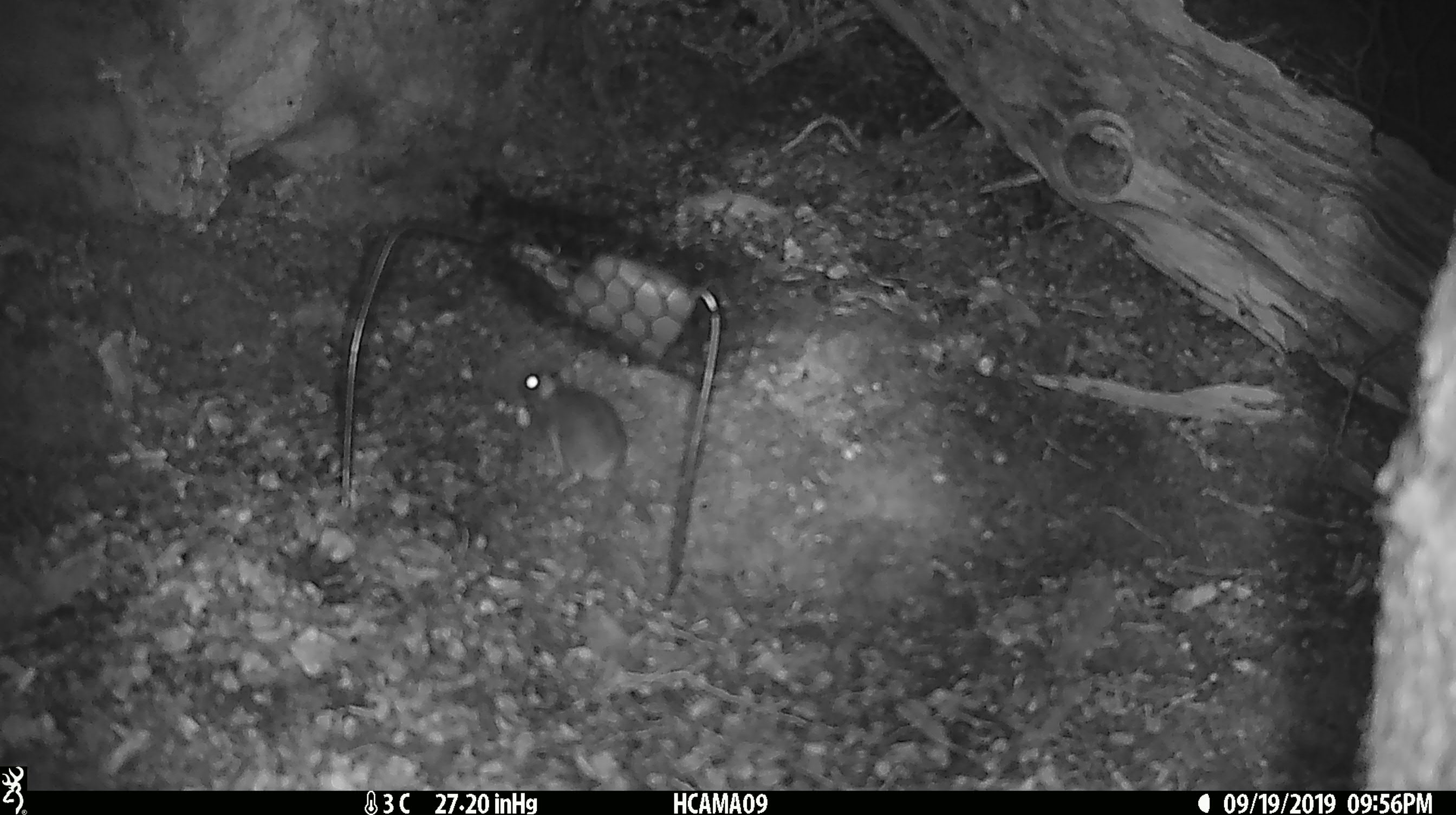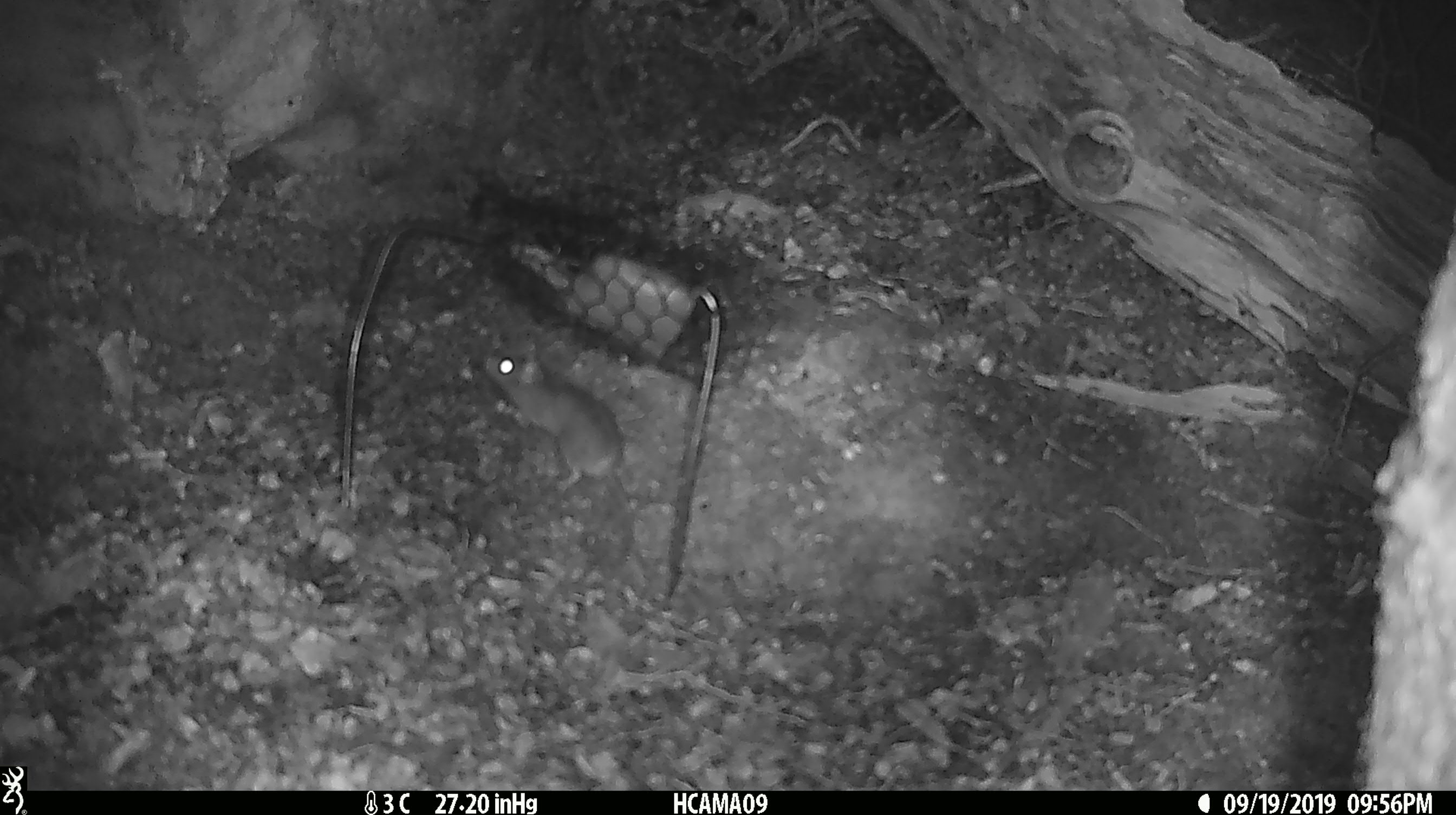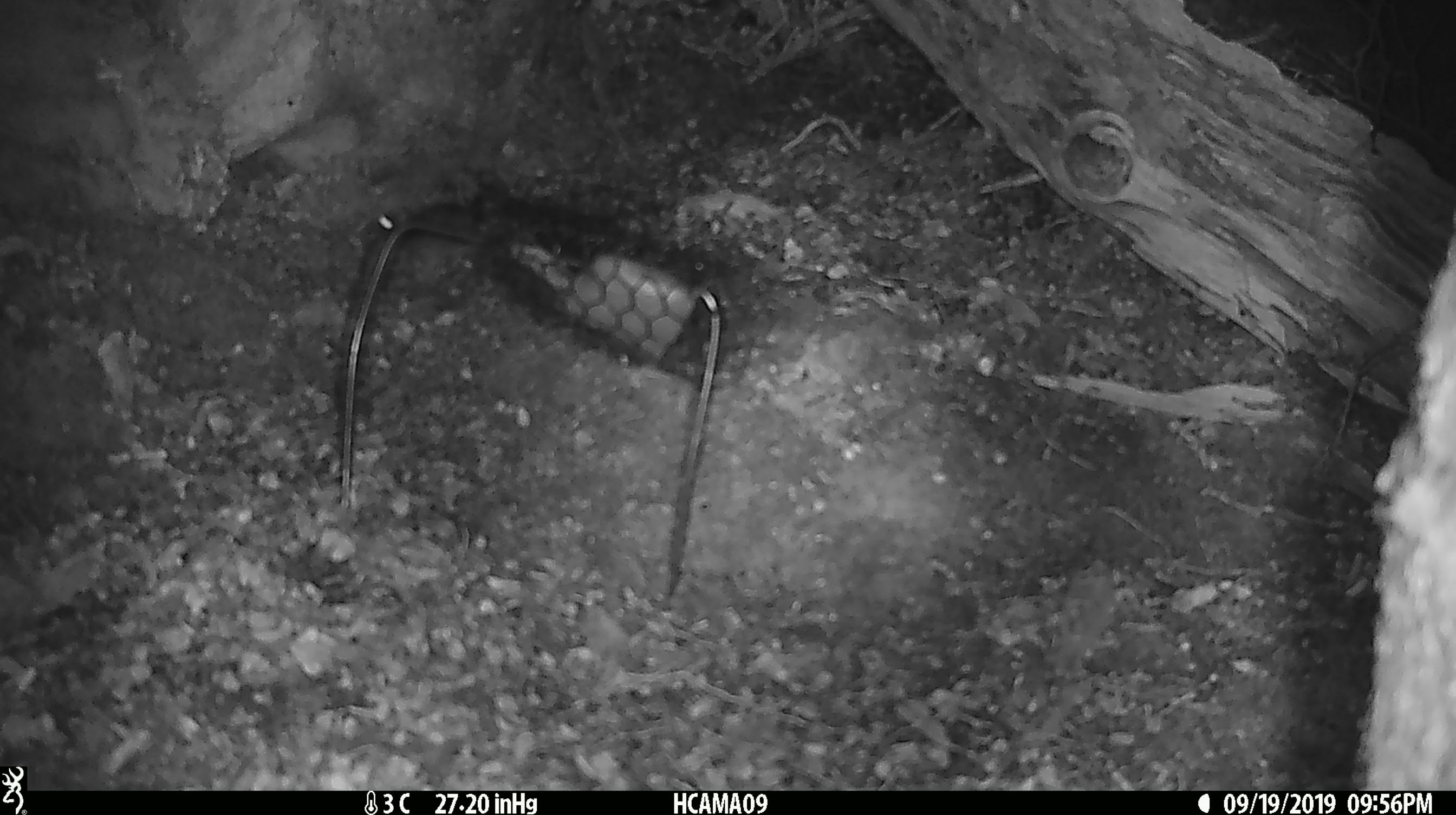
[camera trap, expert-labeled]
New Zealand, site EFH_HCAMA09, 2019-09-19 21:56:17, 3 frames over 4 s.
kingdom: Animalia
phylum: Chordata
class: Mammalia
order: Rodentia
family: Muridae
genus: Mus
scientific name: Mus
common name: mouse